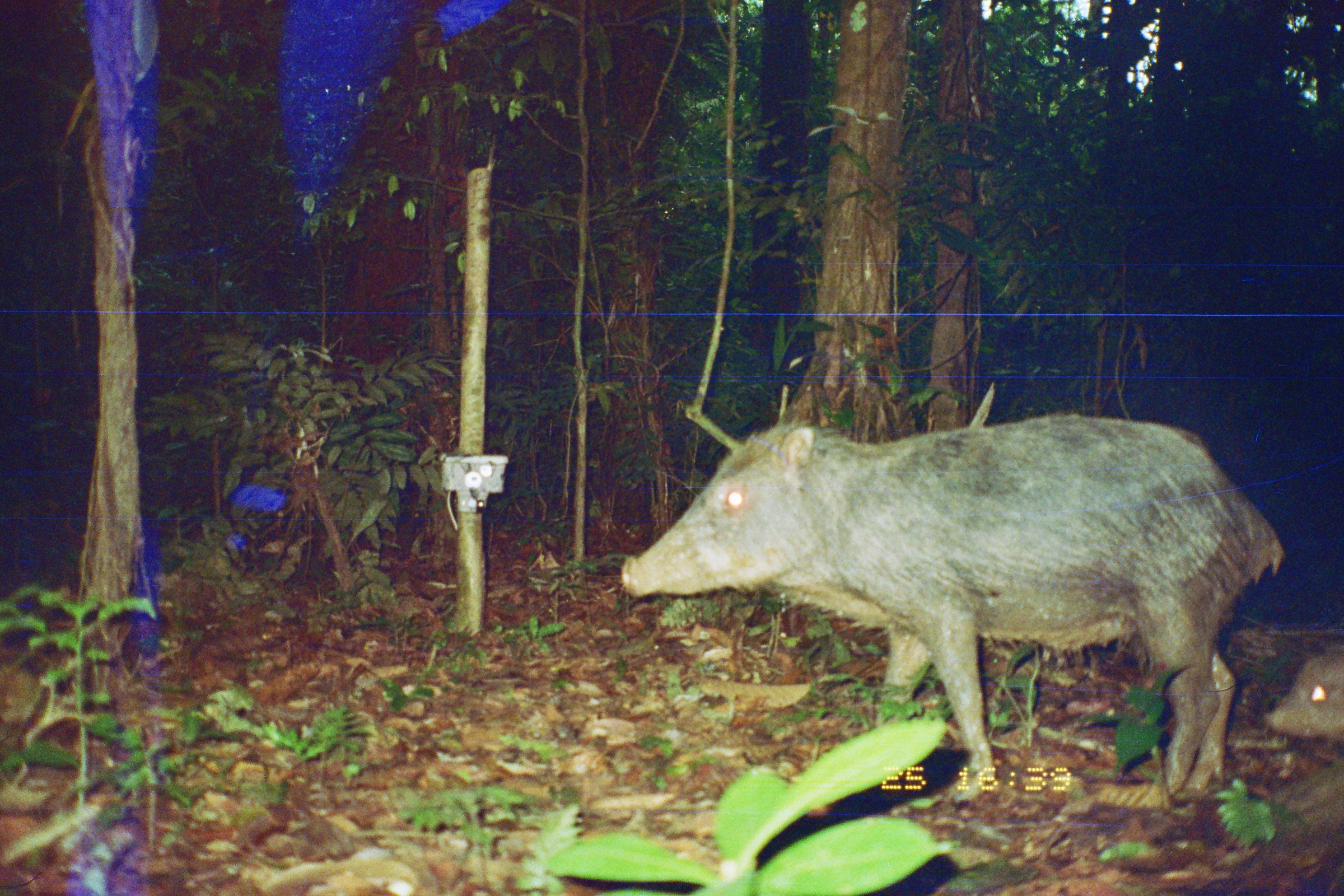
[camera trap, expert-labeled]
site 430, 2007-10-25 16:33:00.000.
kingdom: Animalia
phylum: Chordata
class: Mammalia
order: Artiodactyla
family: Tayassuidae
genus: Tayassu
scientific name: Tayassu pecari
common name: white-lipped peccary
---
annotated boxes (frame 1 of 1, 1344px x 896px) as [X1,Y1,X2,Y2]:
tayassu pecari: [622,415,1284,798]; [1264,653,1344,743]